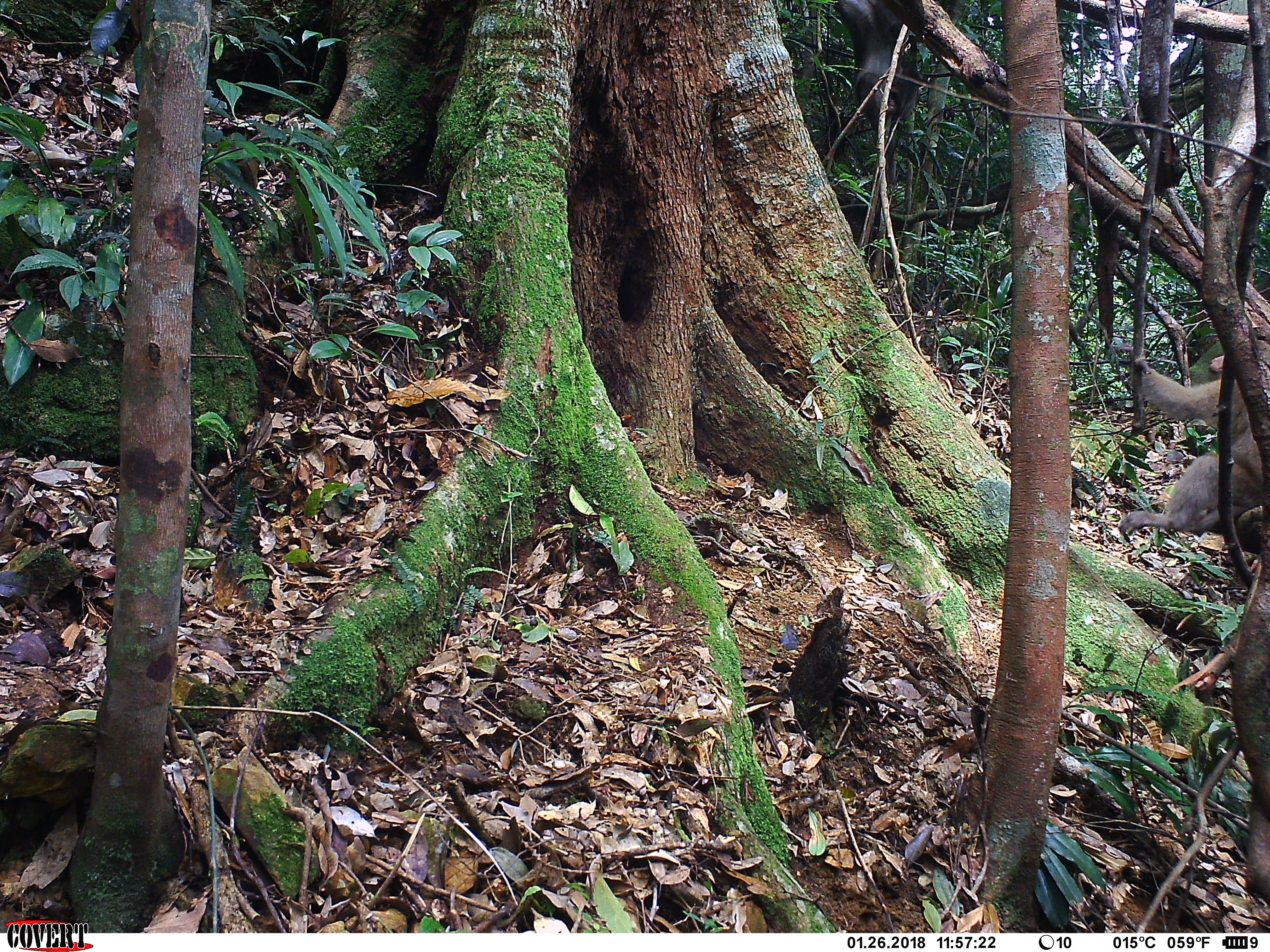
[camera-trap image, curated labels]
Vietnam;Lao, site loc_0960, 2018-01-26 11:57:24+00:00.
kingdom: Animalia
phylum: Chordata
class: Mammalia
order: Primates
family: Cercopithecidae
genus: Macaca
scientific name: Macaca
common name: macaque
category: macaque not stump tailed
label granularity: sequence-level